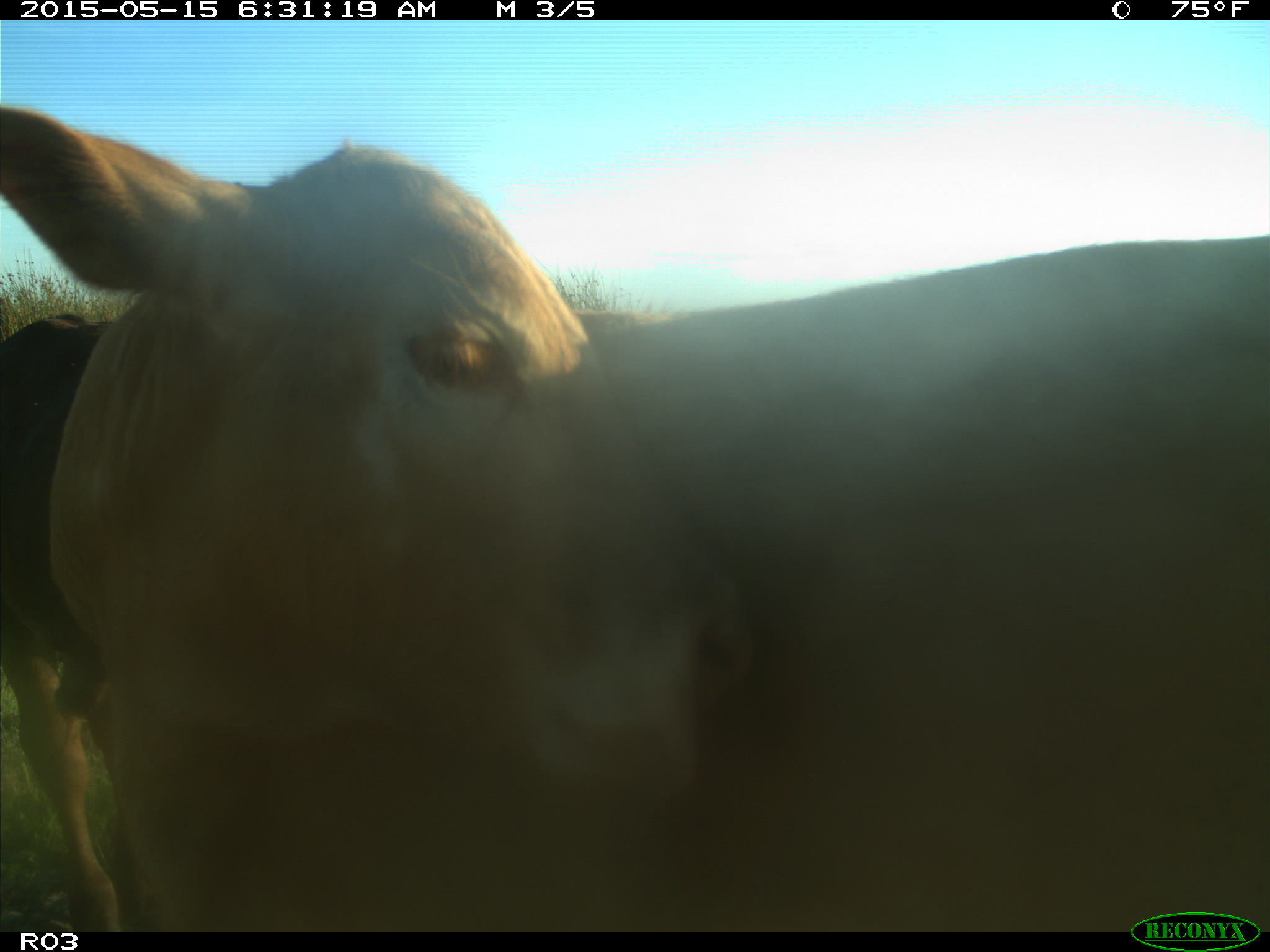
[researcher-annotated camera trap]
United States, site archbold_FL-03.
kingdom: Animalia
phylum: Chordata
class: Mammalia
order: Artiodactyla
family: Bovidae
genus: Bos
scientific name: Bos taurus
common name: domestic cow